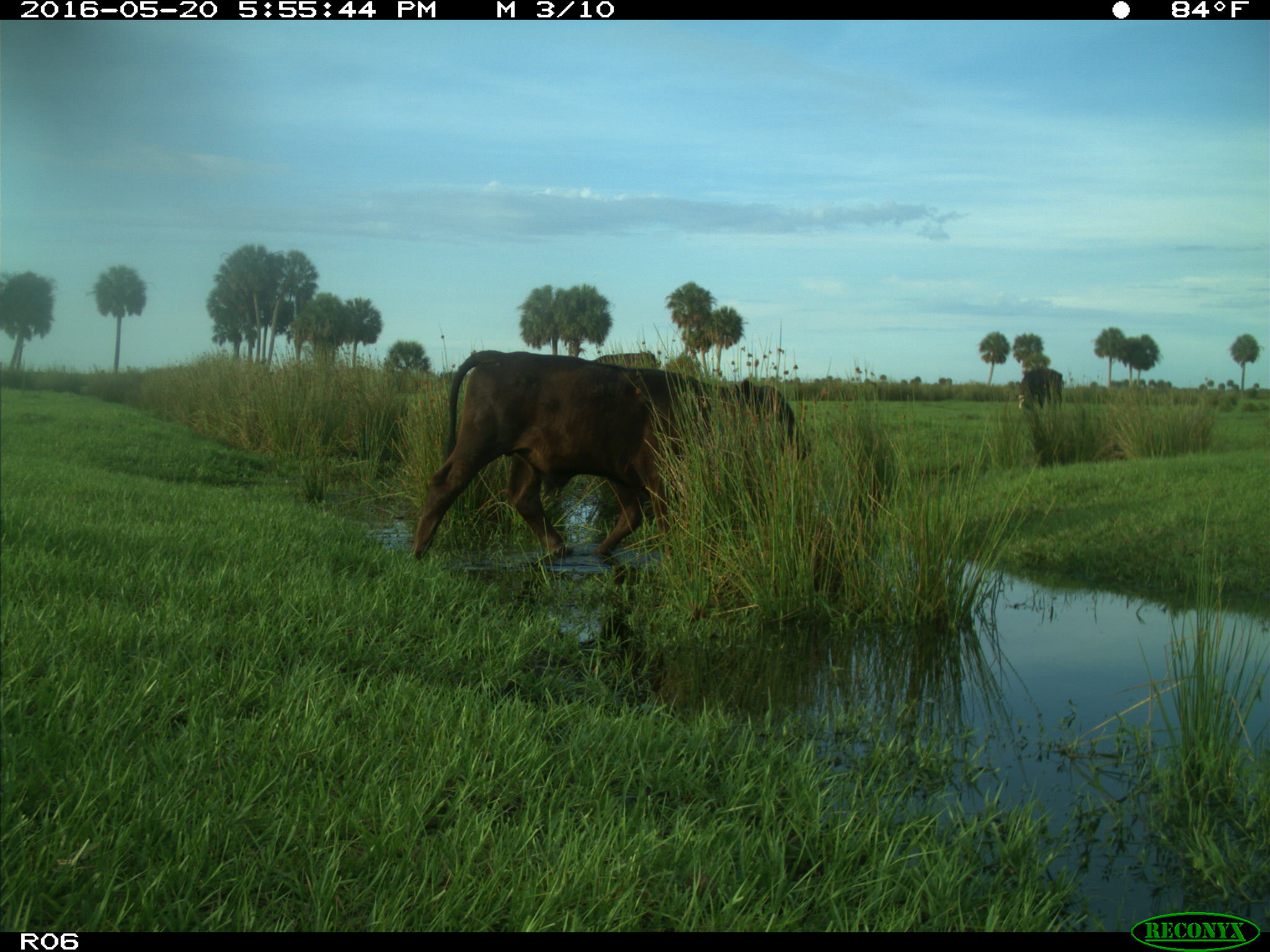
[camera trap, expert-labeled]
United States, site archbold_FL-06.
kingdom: Animalia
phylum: Chordata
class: Mammalia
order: Artiodactyla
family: Bovidae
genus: Bos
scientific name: Bos taurus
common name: domestic cow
Bos taurus (domestic cow).